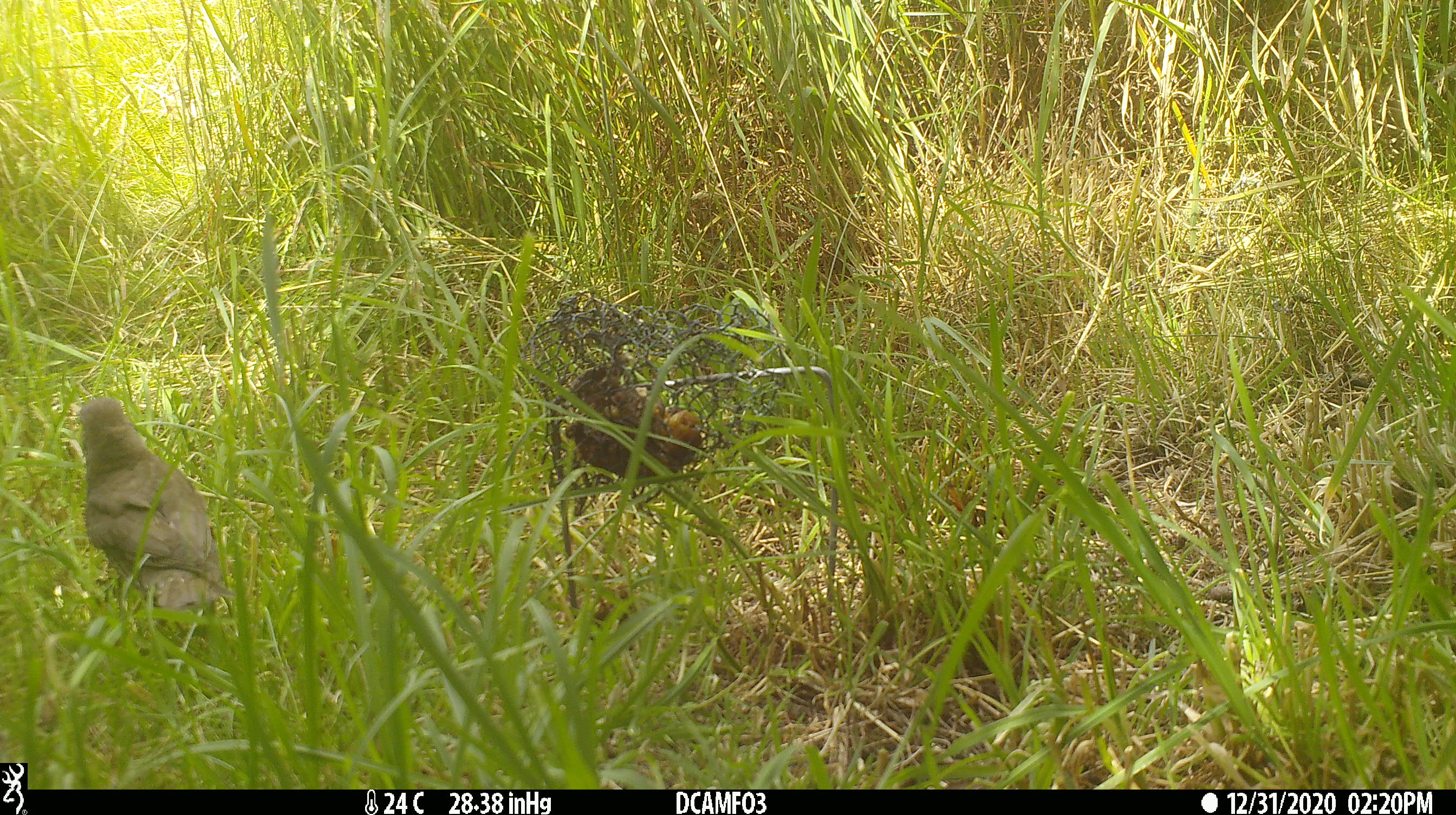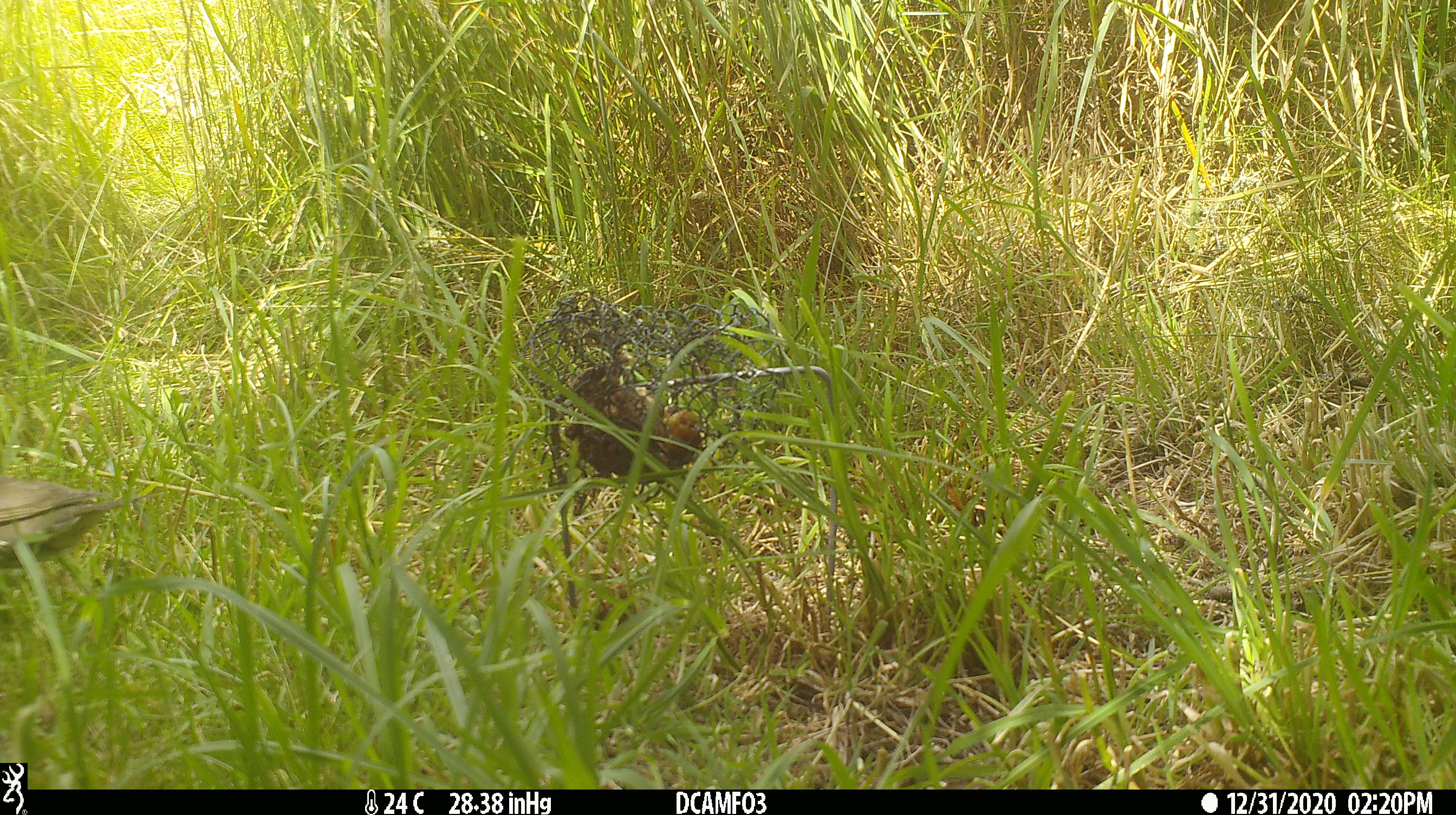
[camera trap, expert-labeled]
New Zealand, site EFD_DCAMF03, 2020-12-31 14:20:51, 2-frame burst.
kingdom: Animalia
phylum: Chordata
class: Aves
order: Passeriformes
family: Turdidae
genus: Turdus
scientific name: Turdus philomelos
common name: song thrush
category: thrush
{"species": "thrush (song thrush) (Turdus philomelos)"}